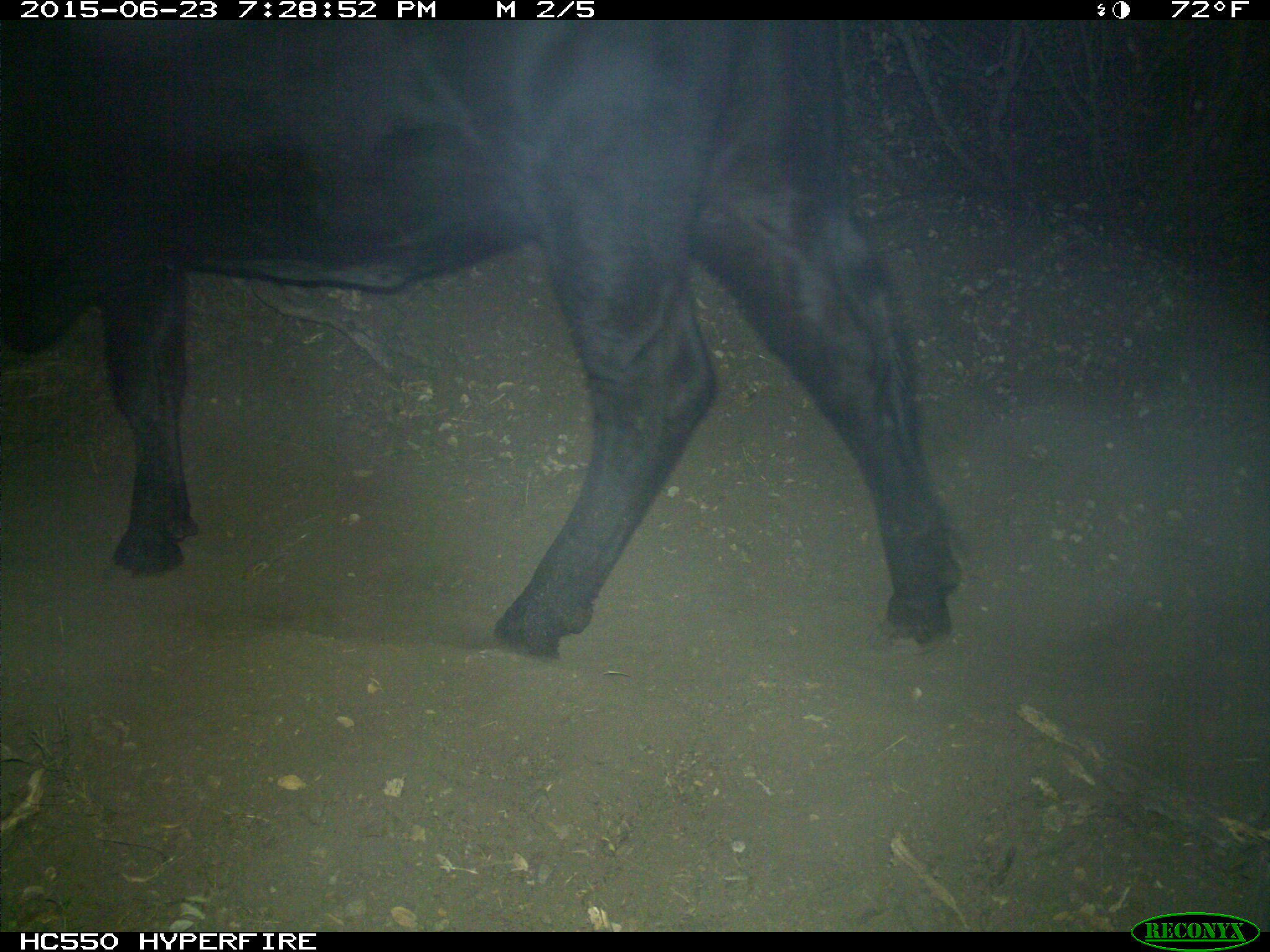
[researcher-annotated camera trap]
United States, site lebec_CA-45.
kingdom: Animalia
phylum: Chordata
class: Mammalia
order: Artiodactyla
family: Bovidae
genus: Bos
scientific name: Bos taurus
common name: domestic cow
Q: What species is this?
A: Bos taurus (domestic cow).